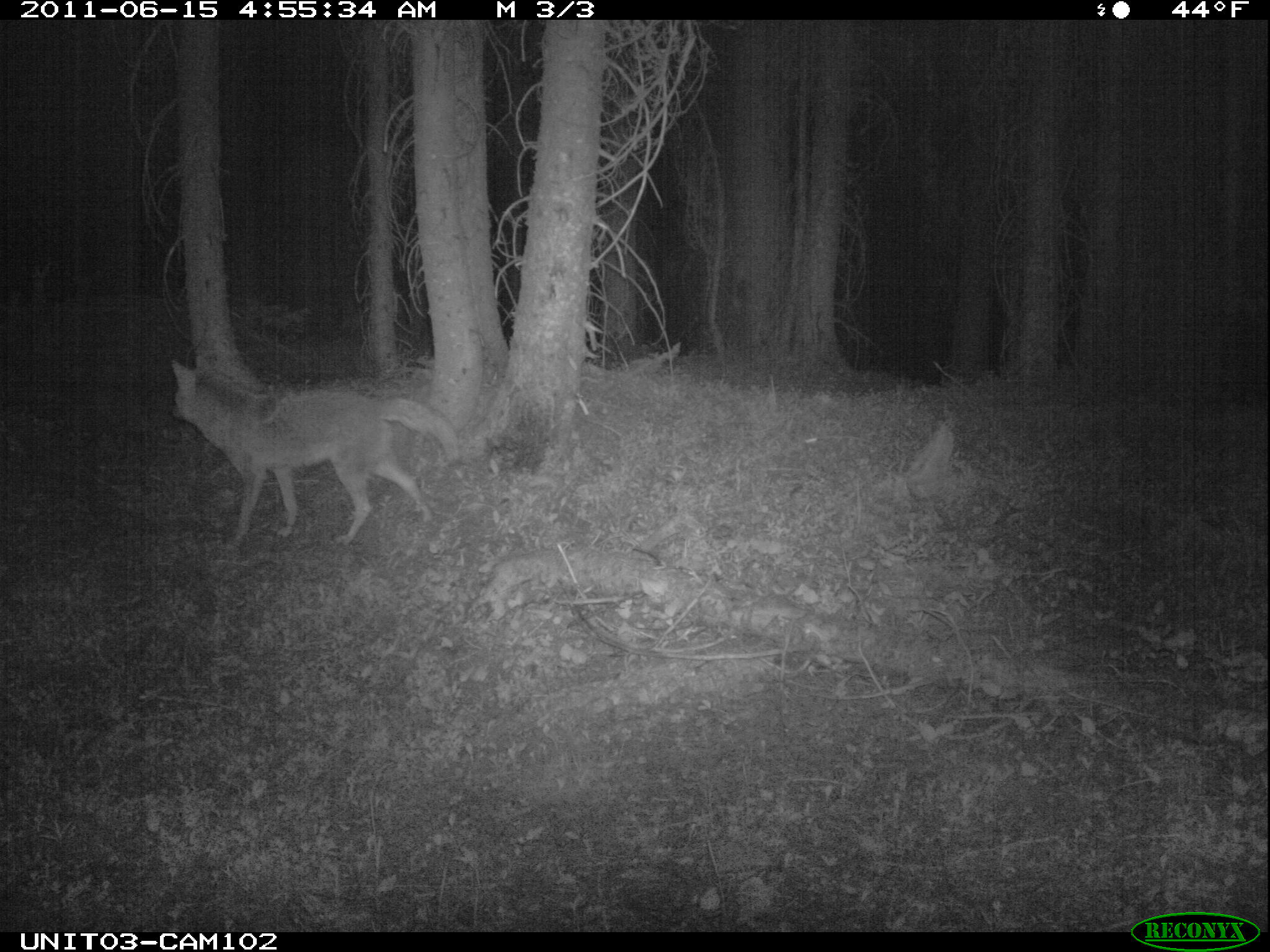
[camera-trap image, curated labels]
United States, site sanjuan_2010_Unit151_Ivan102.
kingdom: Animalia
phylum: Chordata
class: Mammalia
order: Carnivora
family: Canidae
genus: Canis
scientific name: Canis latrans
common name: coyote